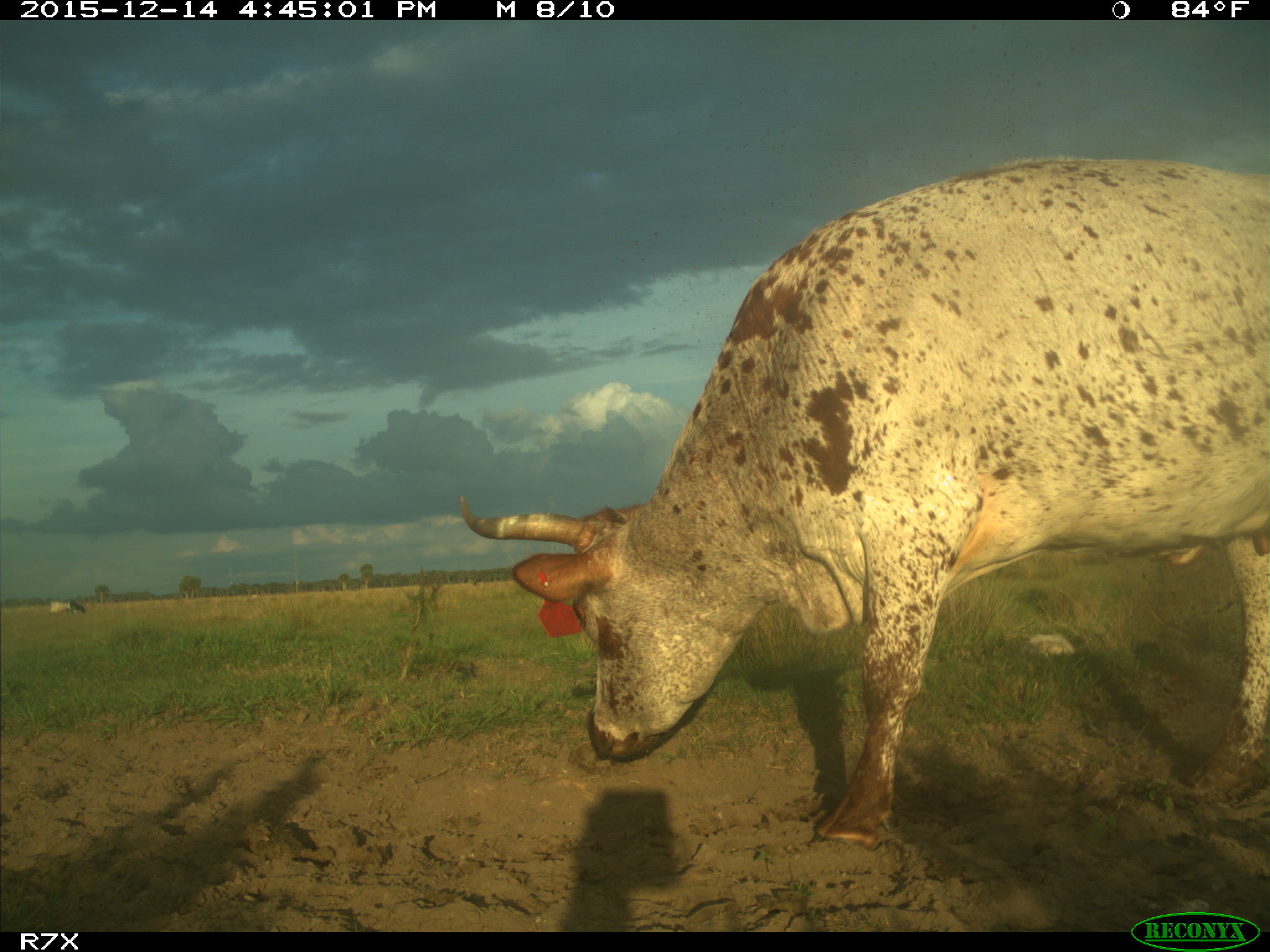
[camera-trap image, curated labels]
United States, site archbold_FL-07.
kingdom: Animalia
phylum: Chordata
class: Mammalia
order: Artiodactyla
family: Bovidae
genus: Bos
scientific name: Bos taurus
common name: domestic cow